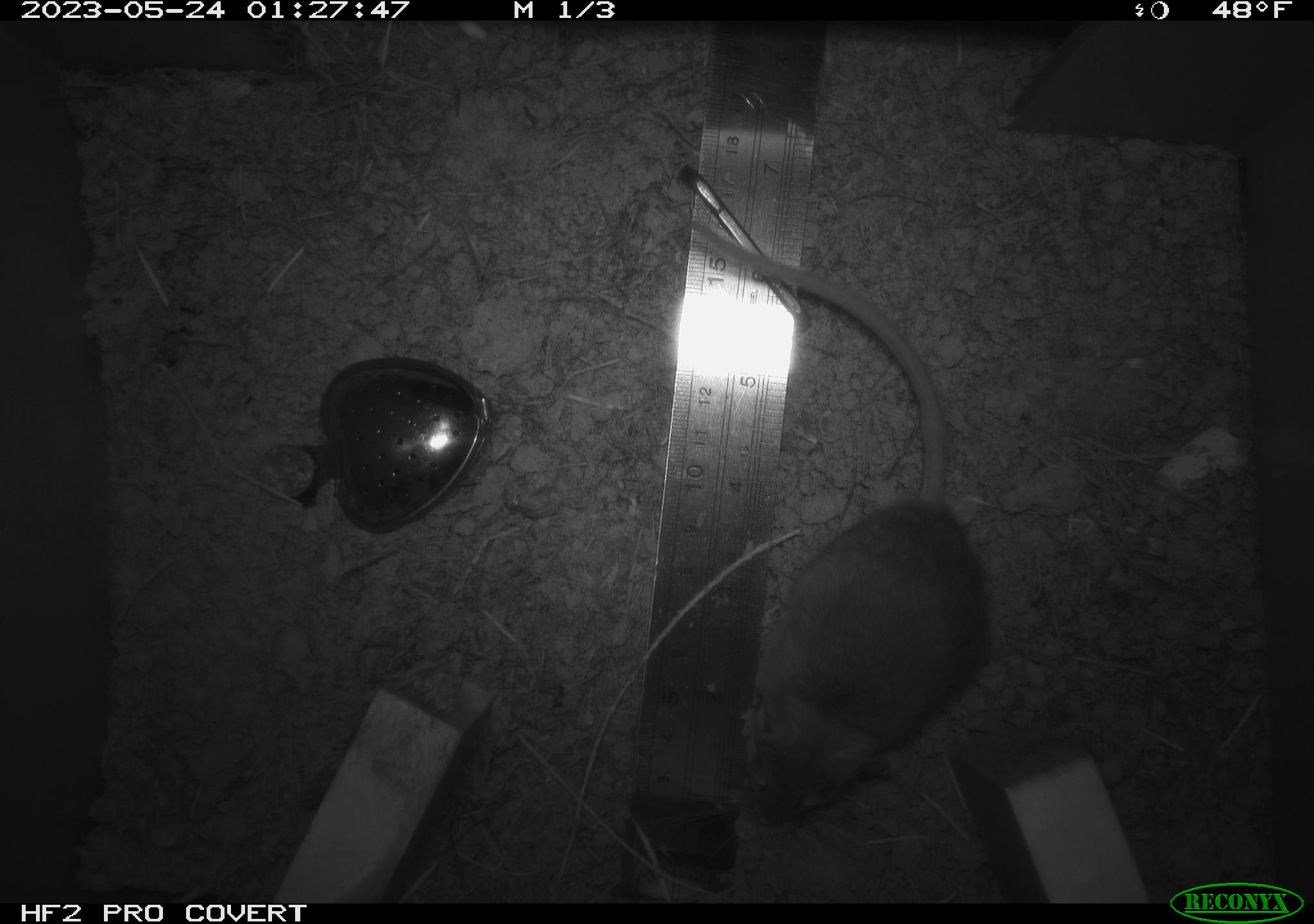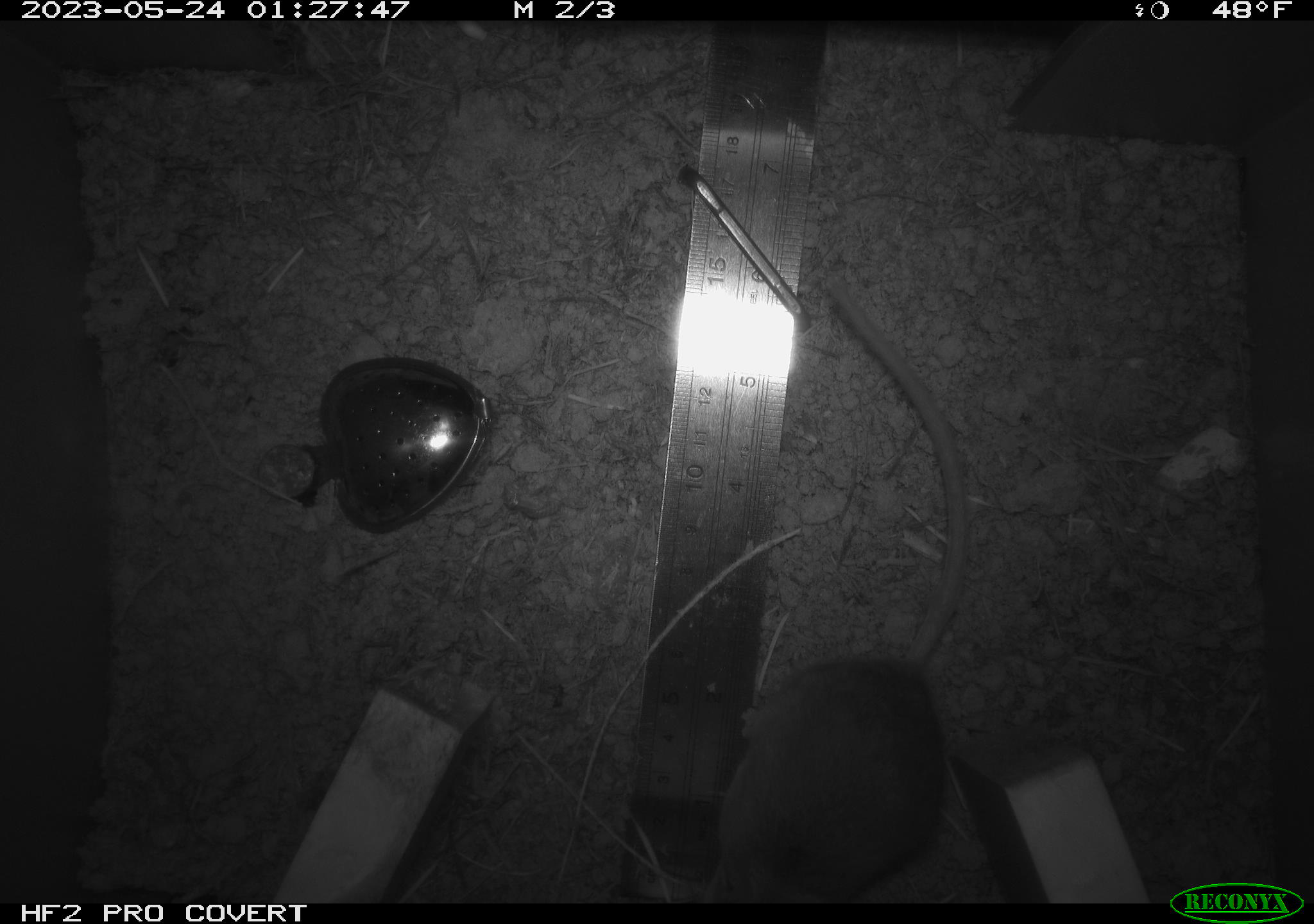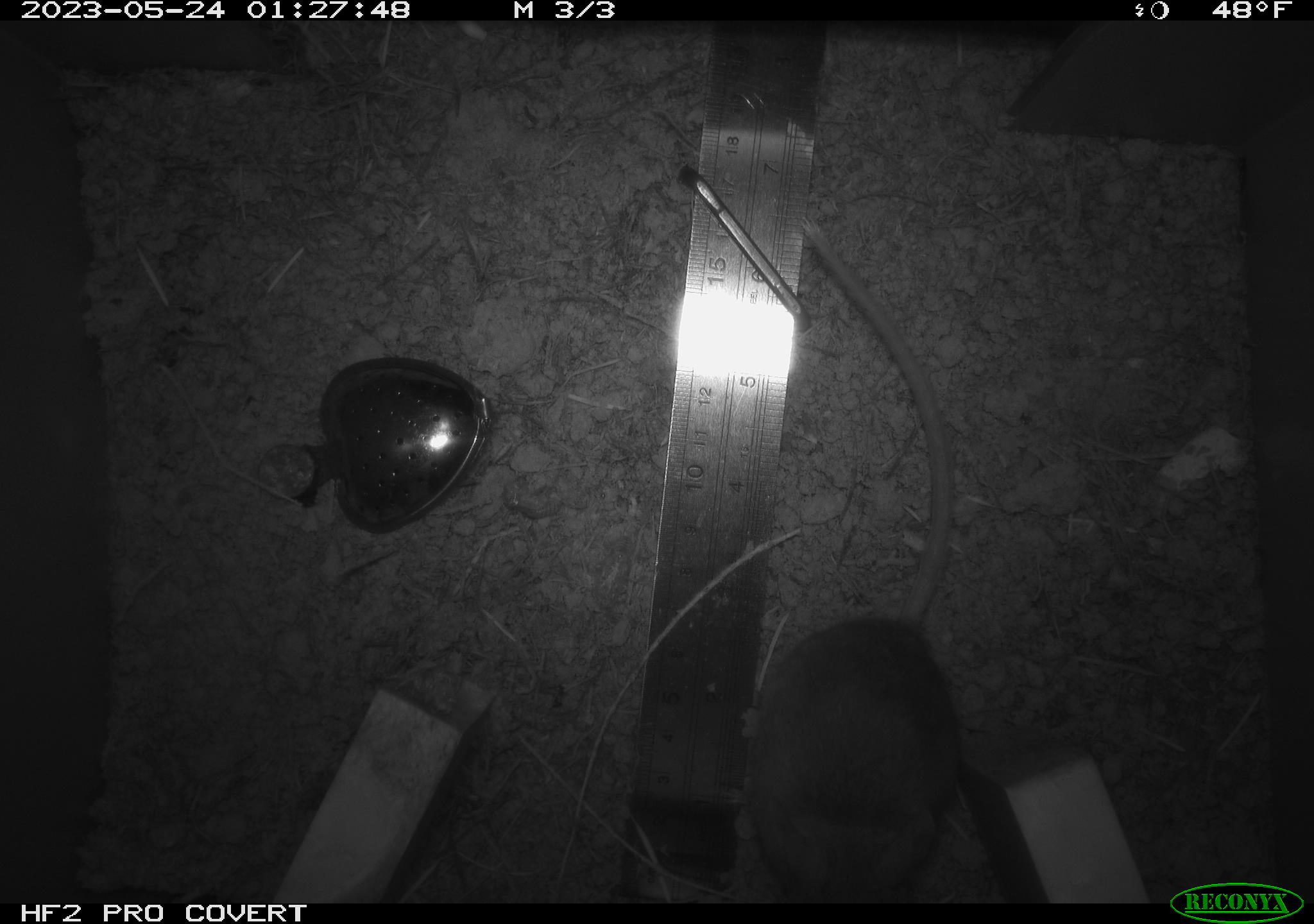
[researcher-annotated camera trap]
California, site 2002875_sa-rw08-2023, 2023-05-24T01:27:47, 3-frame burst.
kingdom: Animalia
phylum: Chordata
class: Mammalia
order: Rodentia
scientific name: Rodentia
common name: mouse species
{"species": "mouse species (Rodentia)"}